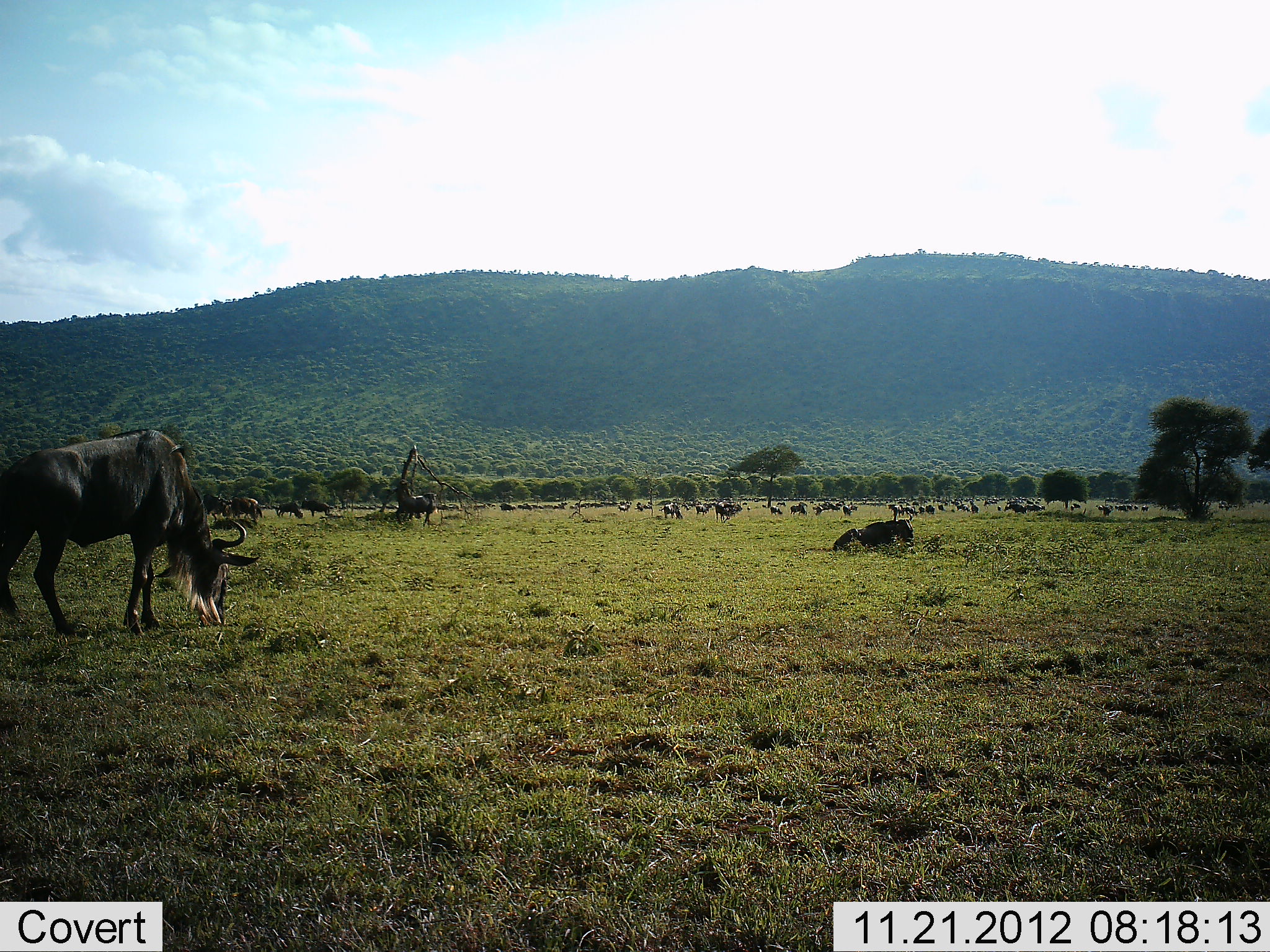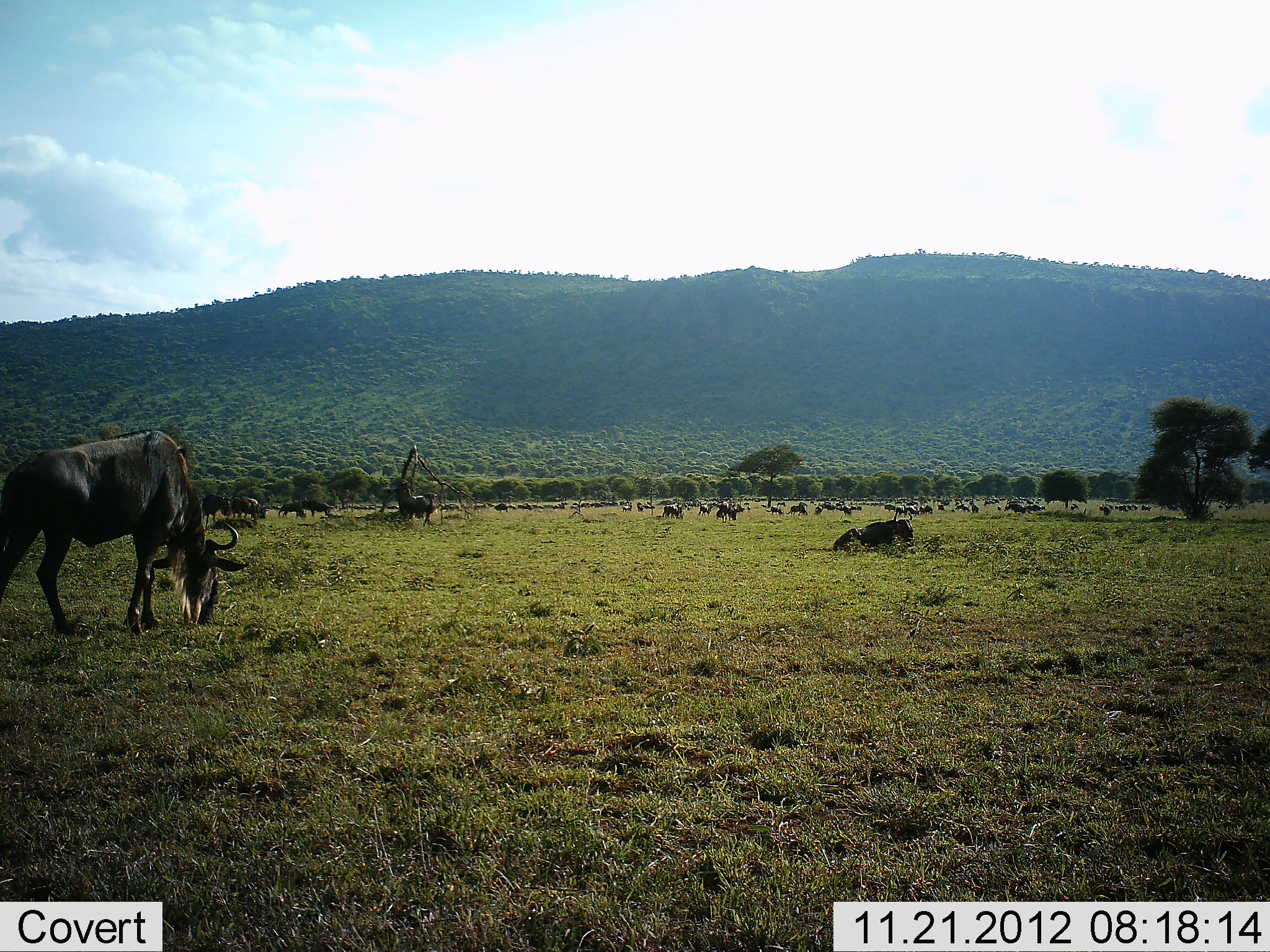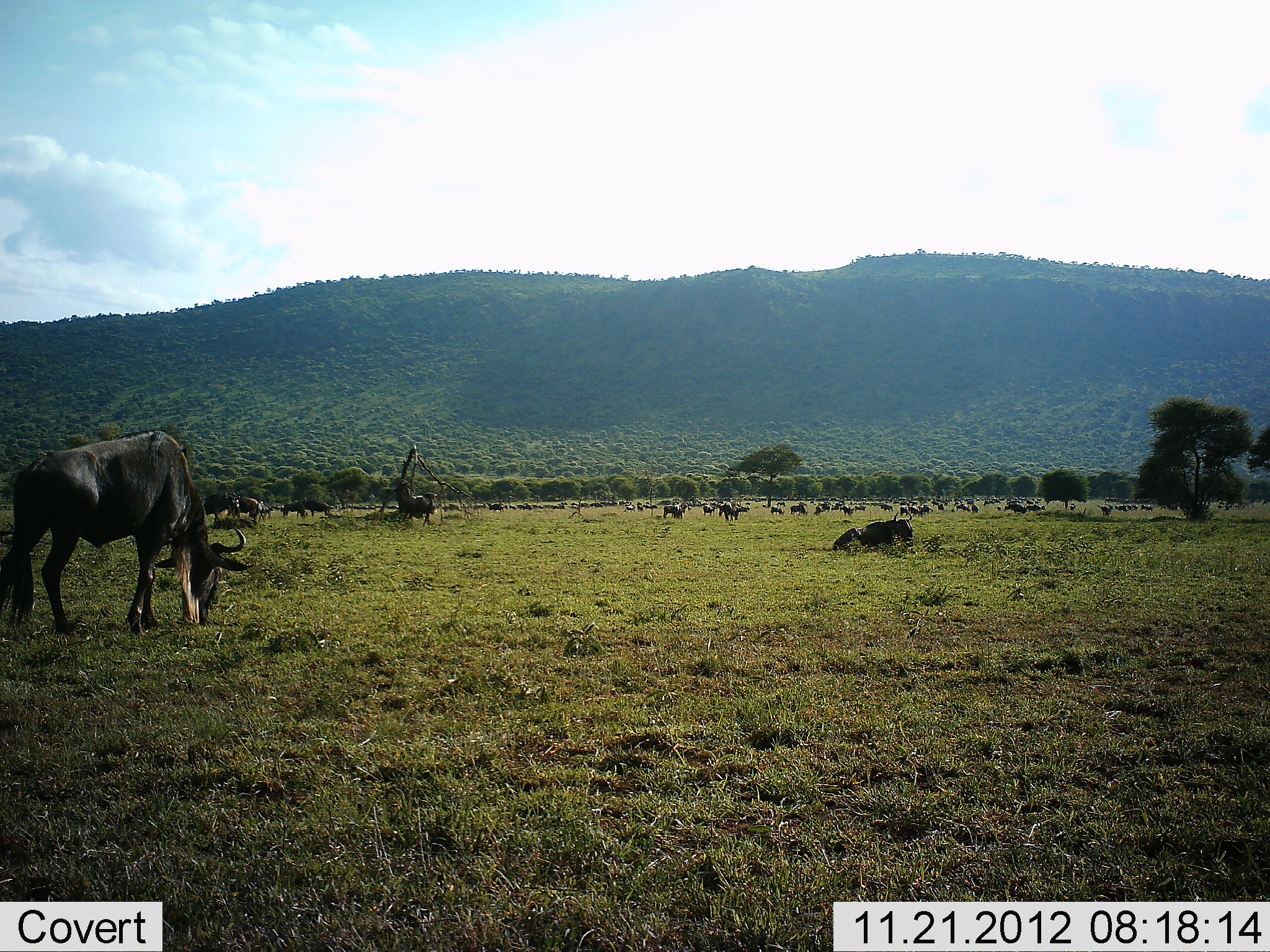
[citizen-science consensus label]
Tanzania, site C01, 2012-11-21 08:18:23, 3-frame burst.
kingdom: Animalia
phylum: Chordata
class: Mammalia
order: Artiodactyla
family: Bovidae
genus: Connochaetes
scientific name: Connochaetes taurinus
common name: blue wildebeest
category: wildebeest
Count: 11-50.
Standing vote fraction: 40%.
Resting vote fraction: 47%.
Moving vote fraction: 53%.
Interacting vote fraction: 0%.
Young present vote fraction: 0%.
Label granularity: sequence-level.